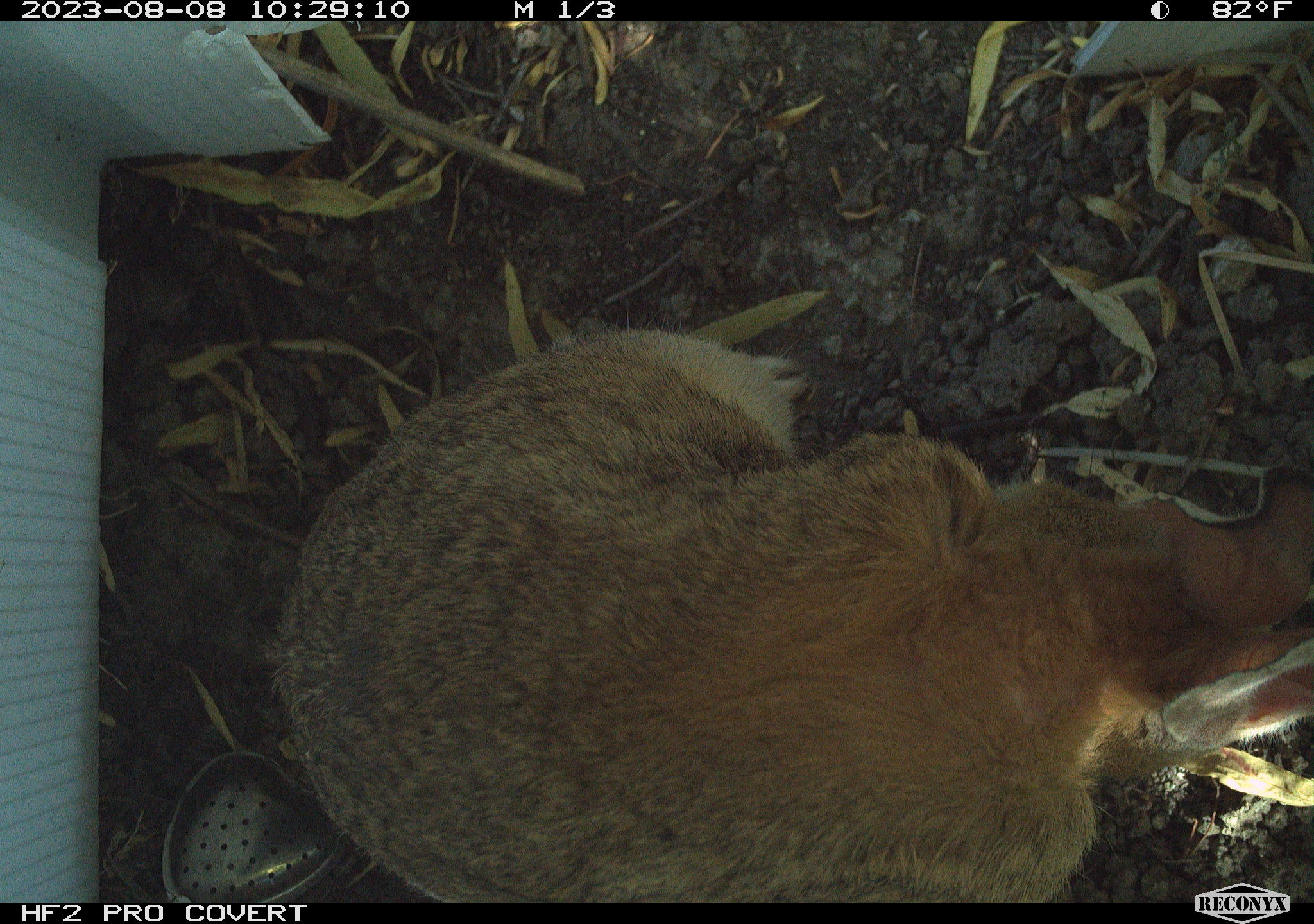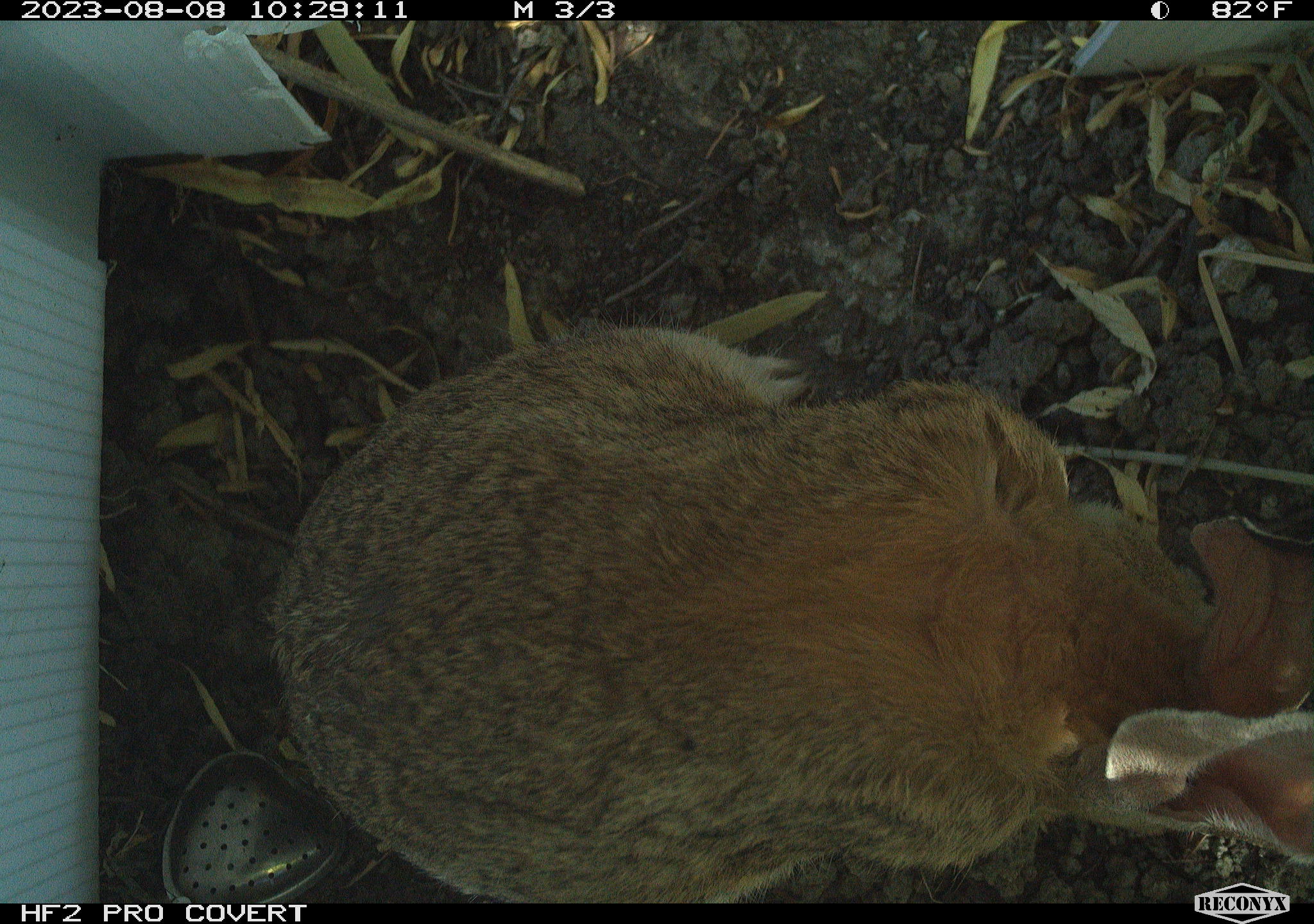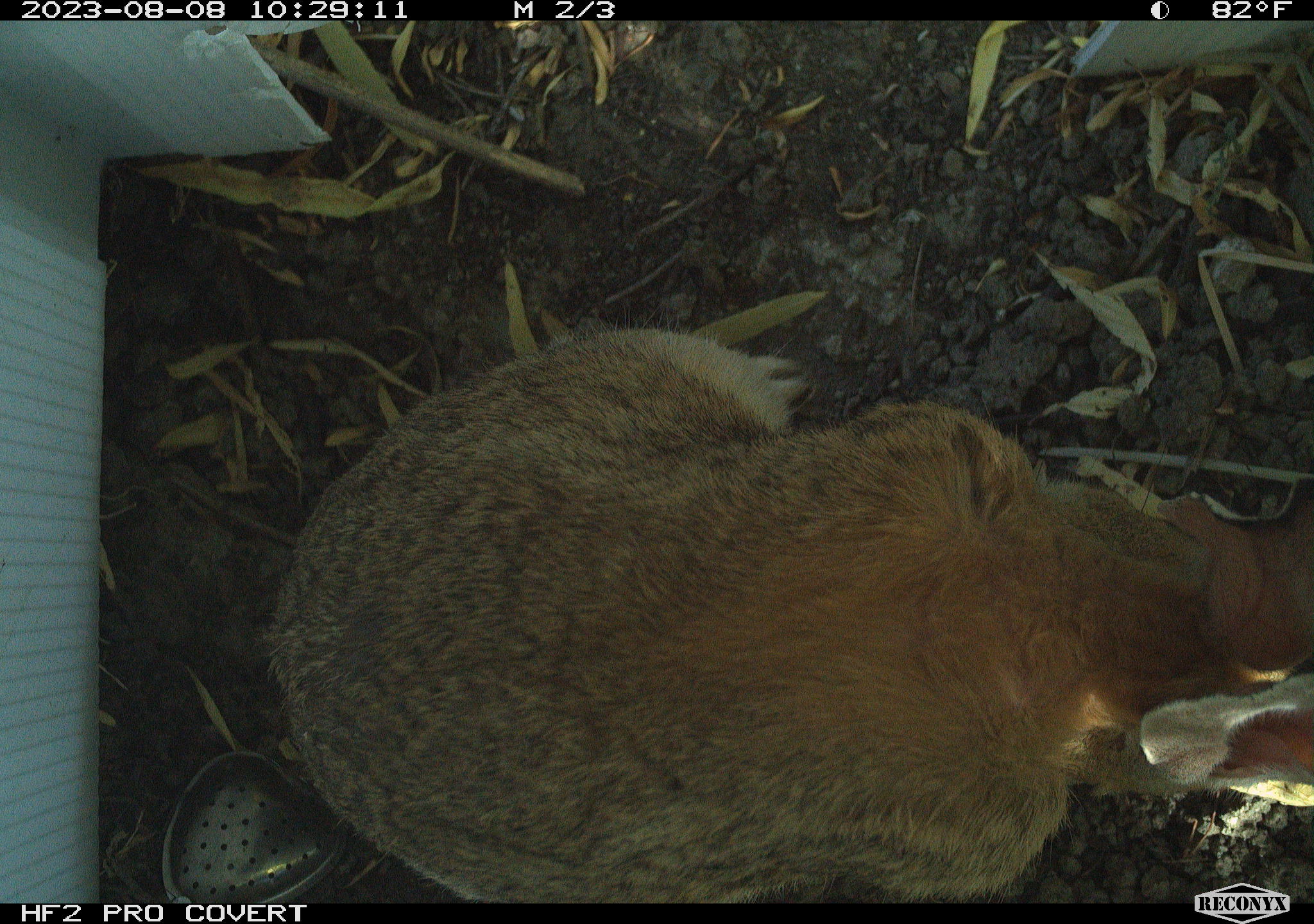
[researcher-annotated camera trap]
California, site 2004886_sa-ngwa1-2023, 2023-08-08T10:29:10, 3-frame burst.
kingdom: Animalia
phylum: Chordata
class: Mammalia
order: Lagomorpha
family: Leporidae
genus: Sylvilagus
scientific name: Sylvilagus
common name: cottontail rabbits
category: sylvilagus species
Sylvilagus species (cottontail rabbits) (Sylvilagus).